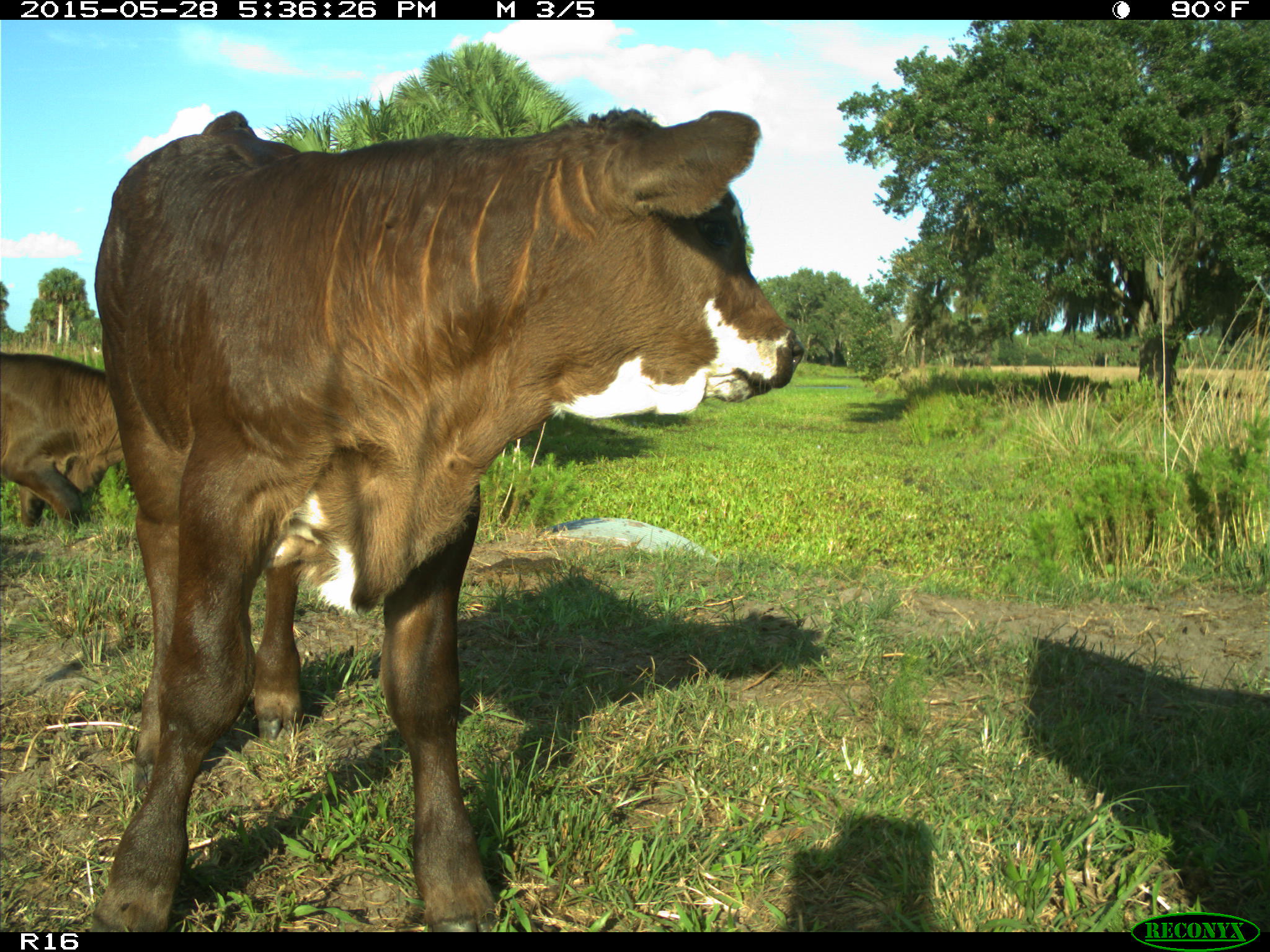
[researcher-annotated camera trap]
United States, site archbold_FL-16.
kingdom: Animalia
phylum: Chordata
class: Mammalia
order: Artiodactyla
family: Bovidae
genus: Bos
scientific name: Bos taurus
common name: domestic cow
Bos taurus (domestic cow).